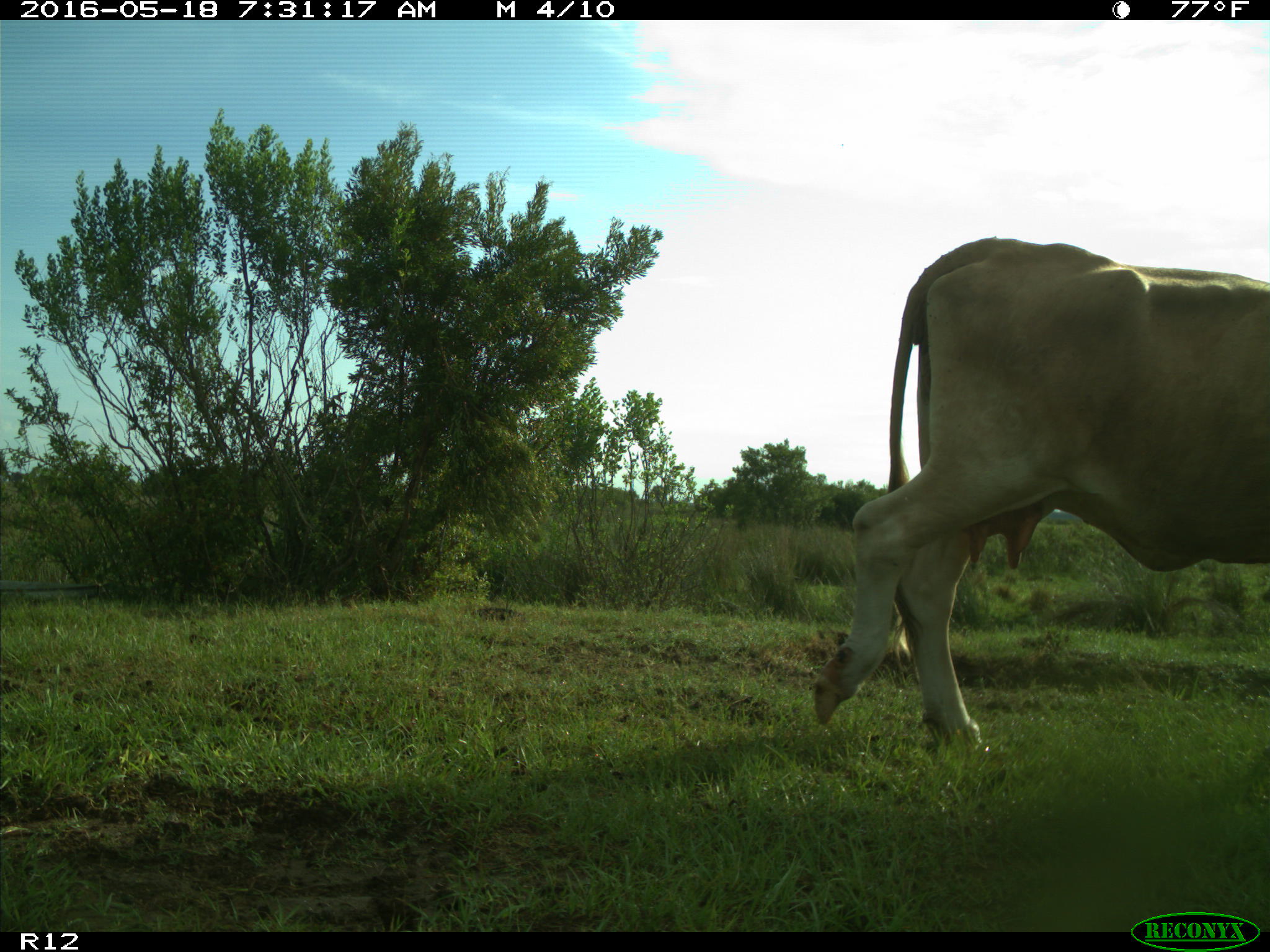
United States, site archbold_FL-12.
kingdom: Animalia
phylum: Chordata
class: Mammalia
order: Artiodactyla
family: Bovidae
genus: Bos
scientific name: Bos taurus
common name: domestic cow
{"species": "Bos taurus (domestic cow)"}